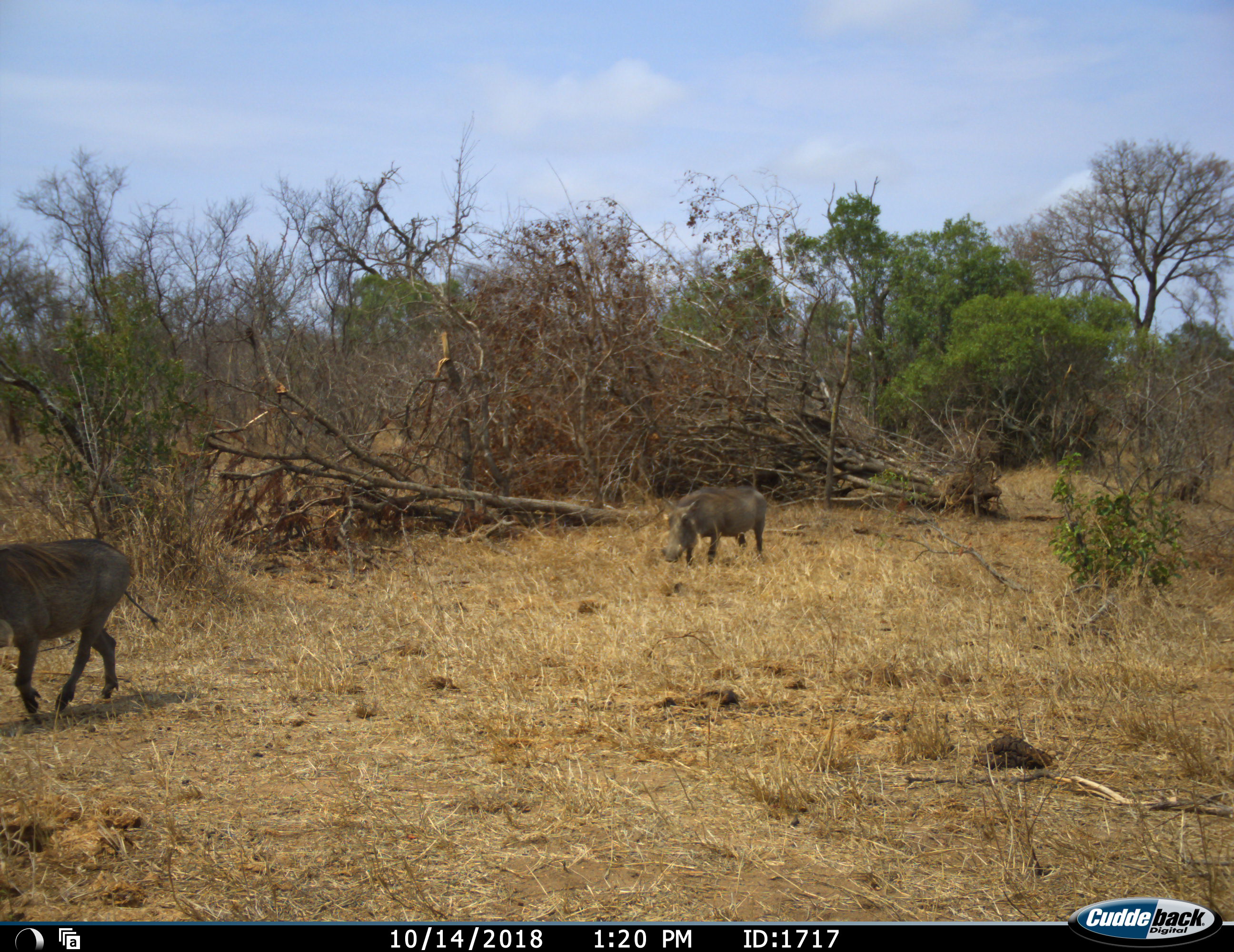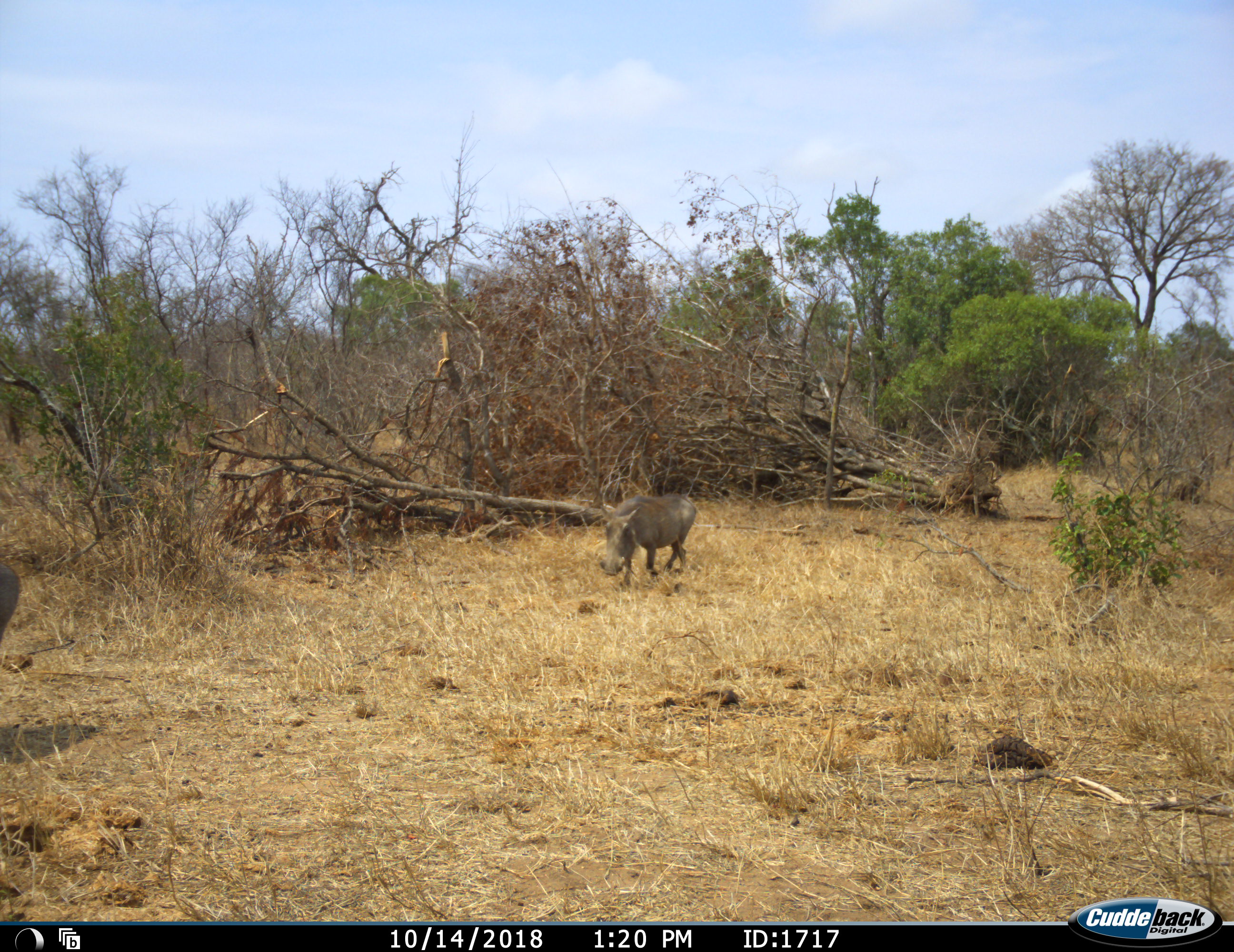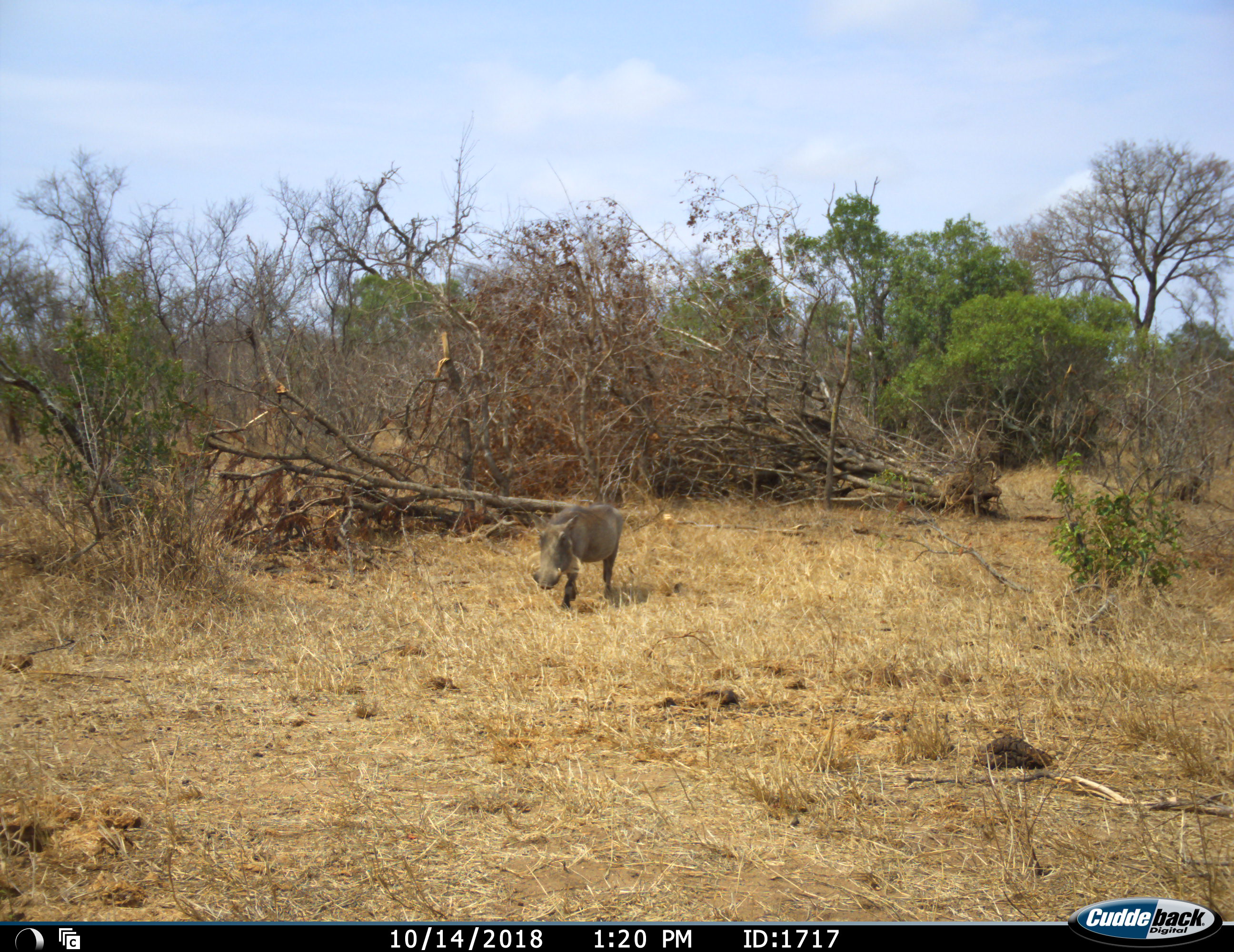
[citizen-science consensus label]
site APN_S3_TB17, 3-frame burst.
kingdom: Animalia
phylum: Chordata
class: Mammalia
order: Artiodactyla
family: Suidae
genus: Phacochoerus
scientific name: Phacochoerus africanus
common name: warthog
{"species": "warthog (Phacochoerus africanus)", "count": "2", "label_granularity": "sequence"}